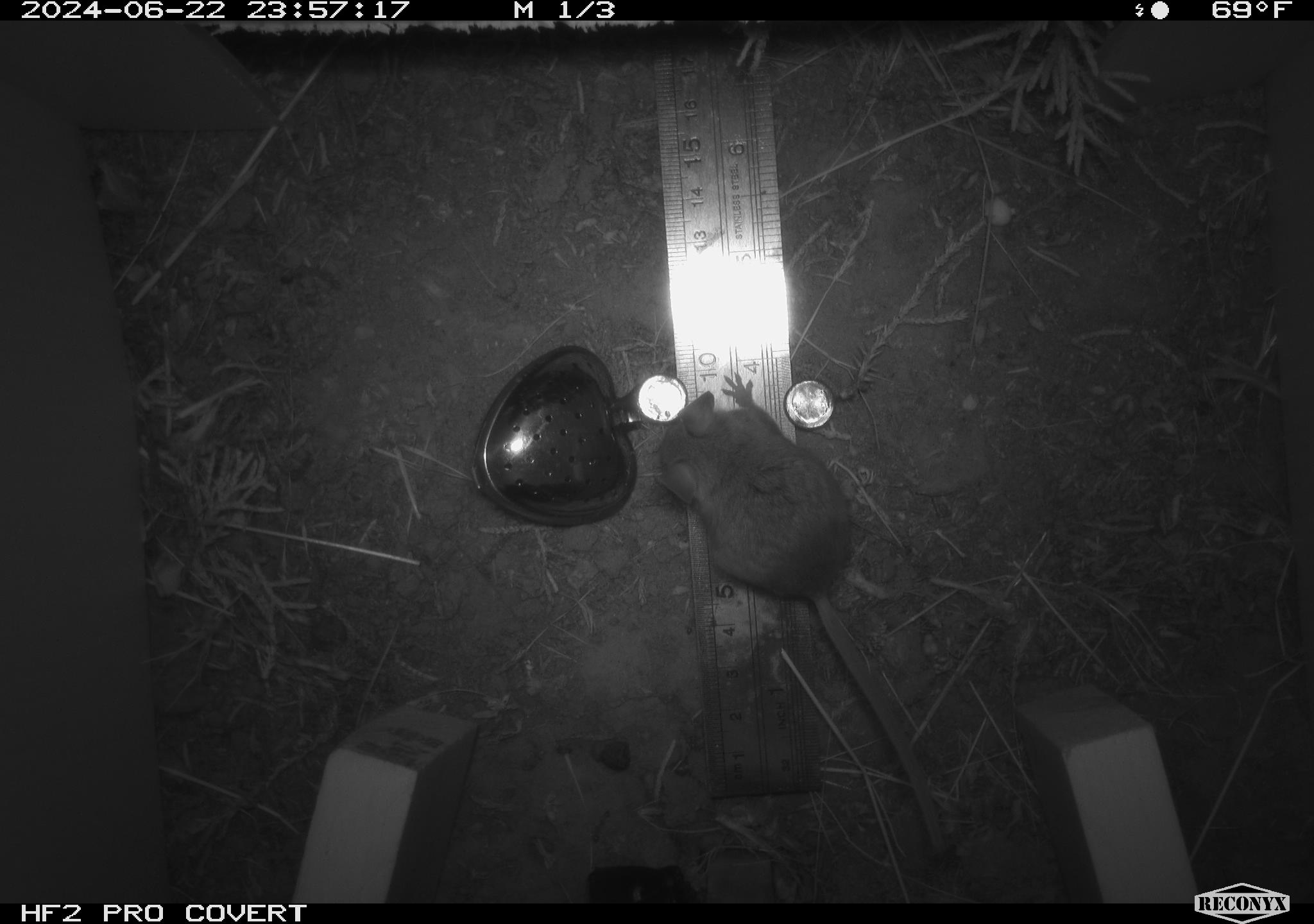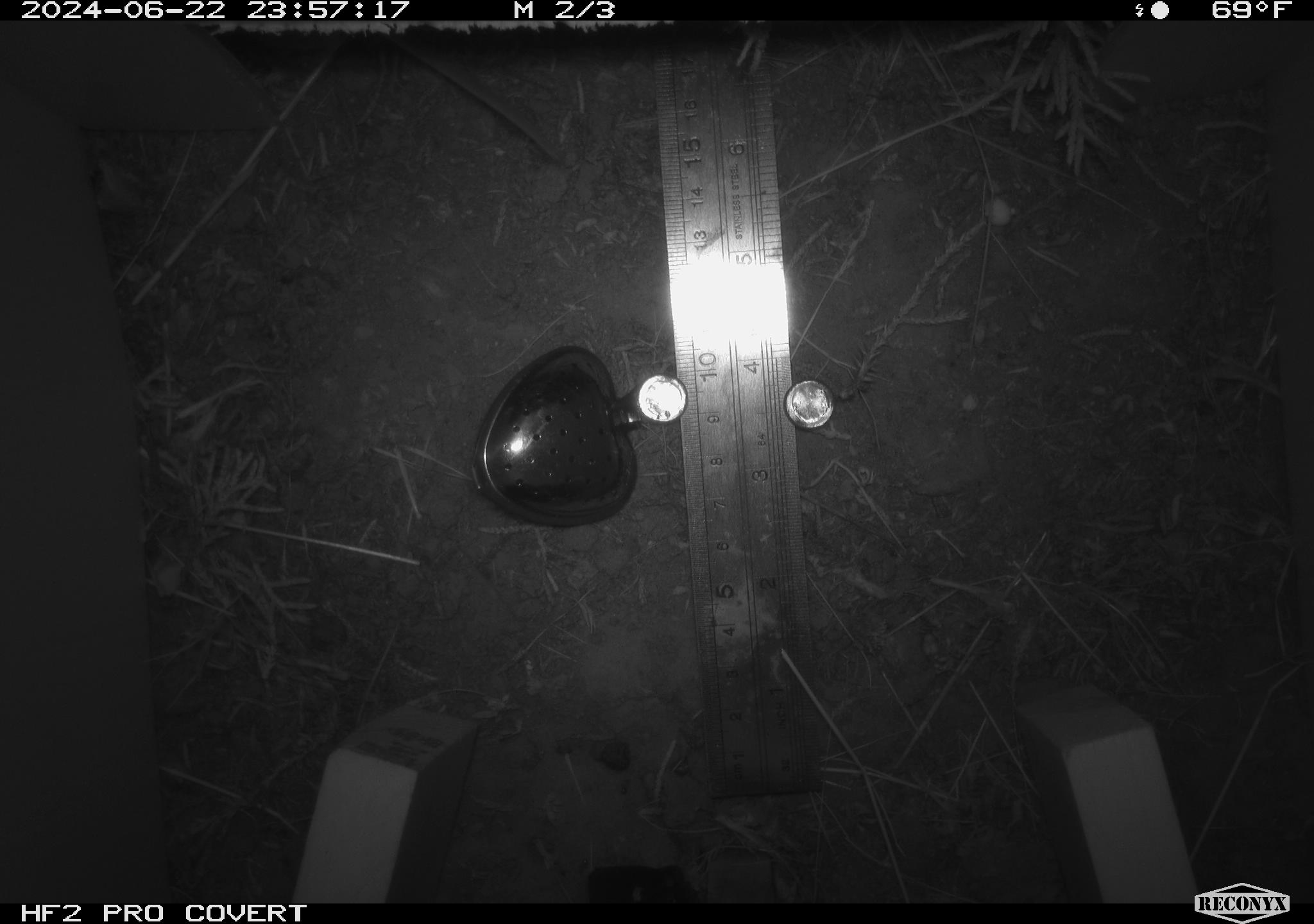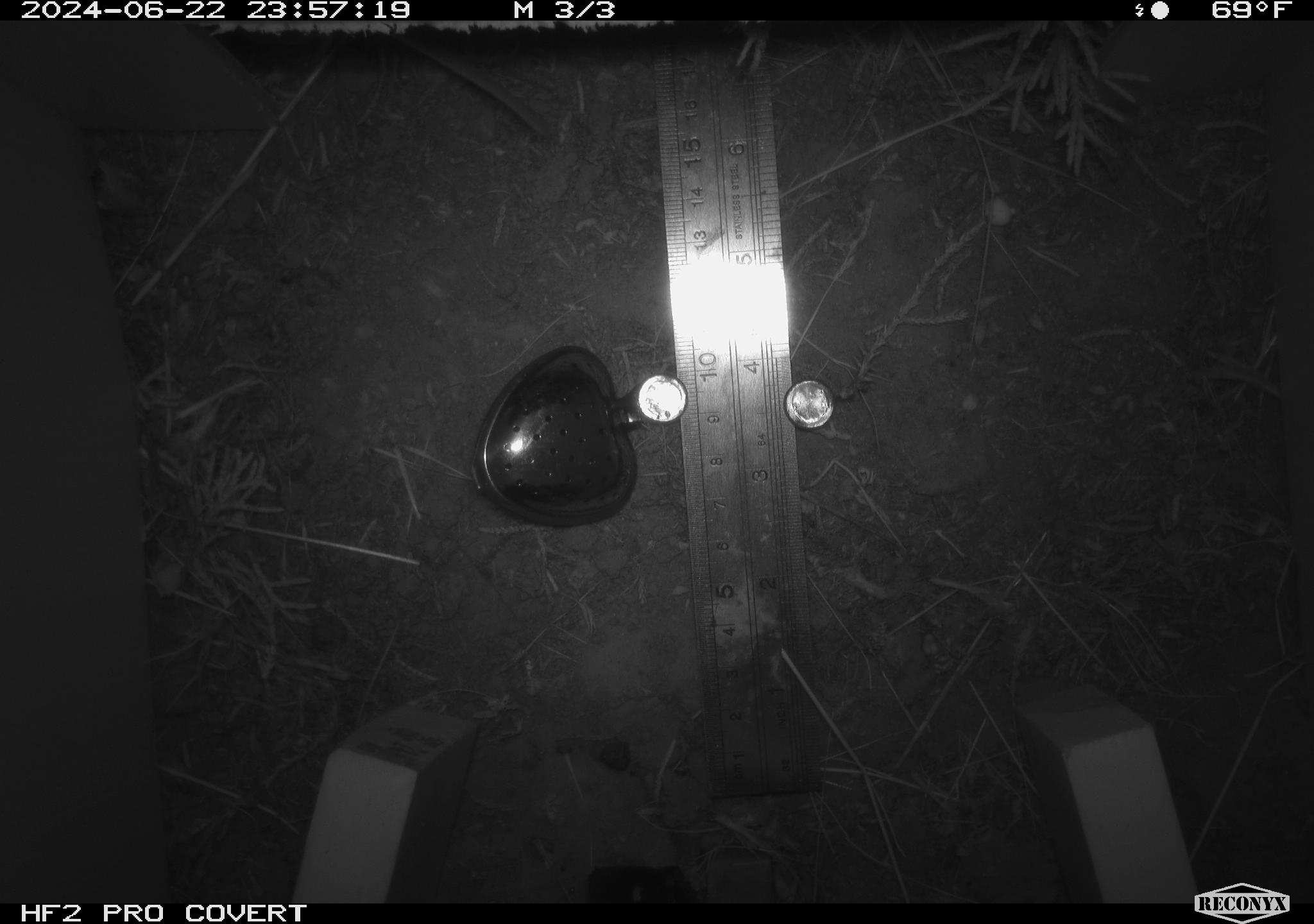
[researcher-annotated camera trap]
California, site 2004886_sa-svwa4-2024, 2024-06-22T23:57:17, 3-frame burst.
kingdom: Animalia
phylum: Chordata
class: Mammalia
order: Rodentia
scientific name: Rodentia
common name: mouse species